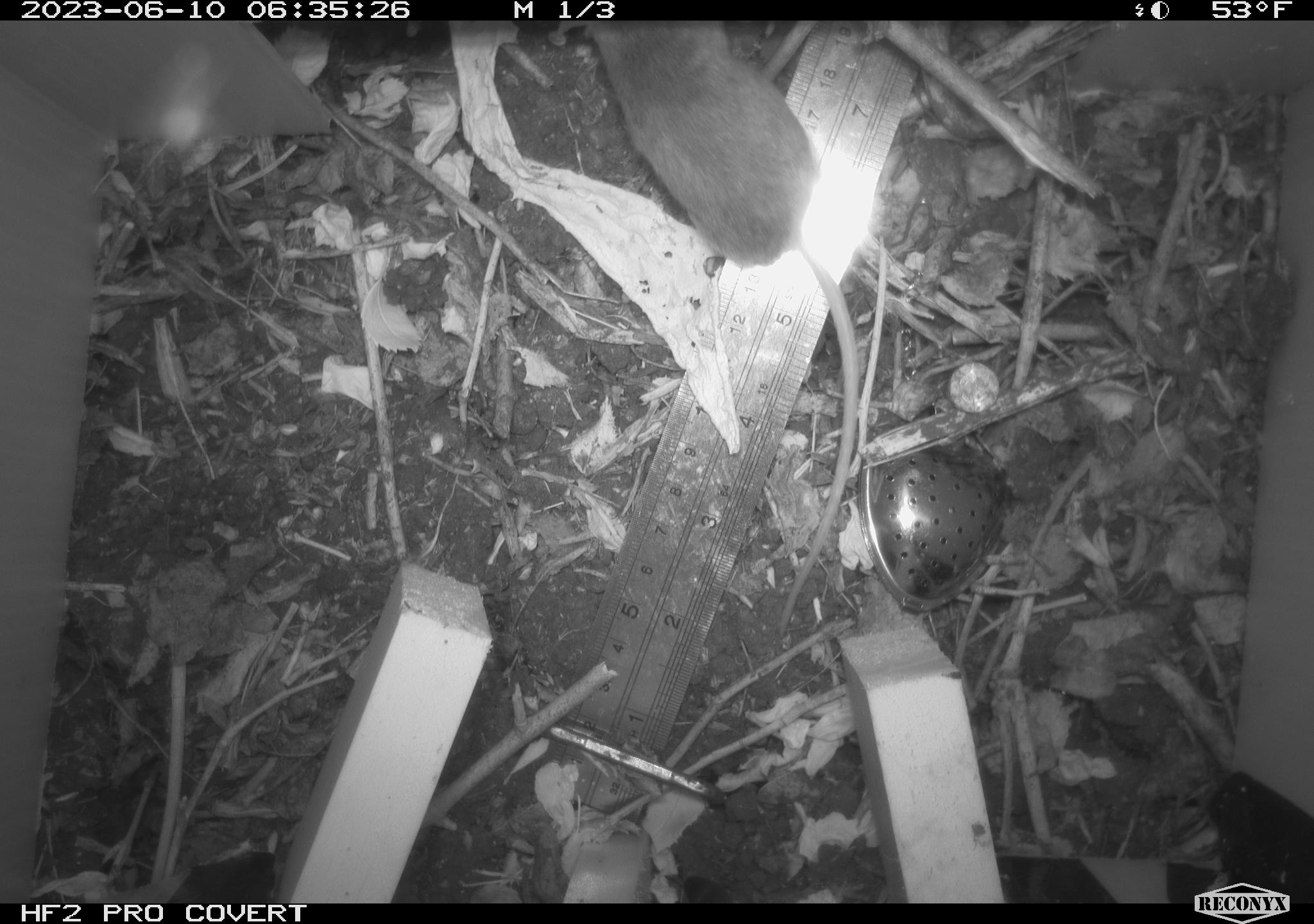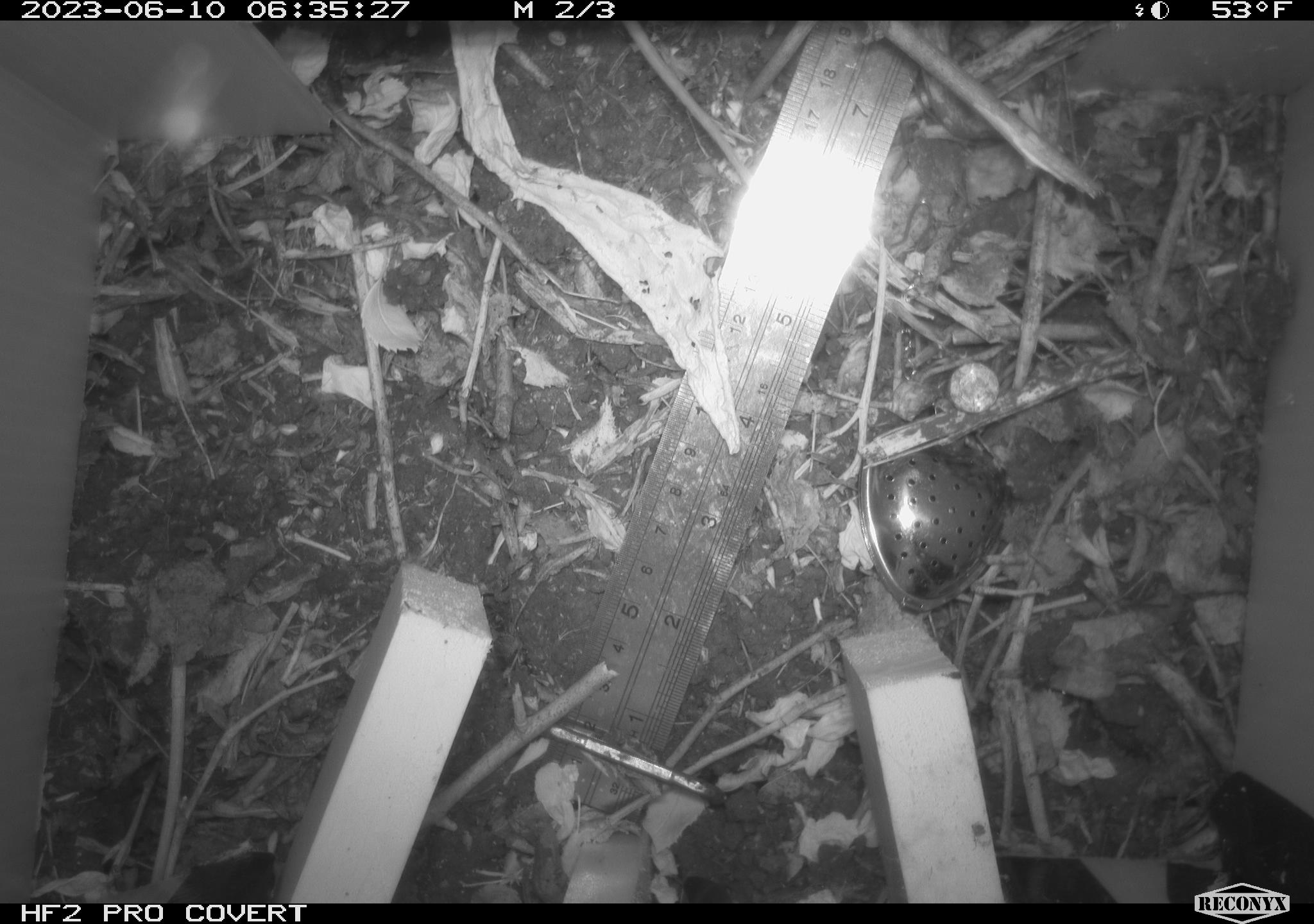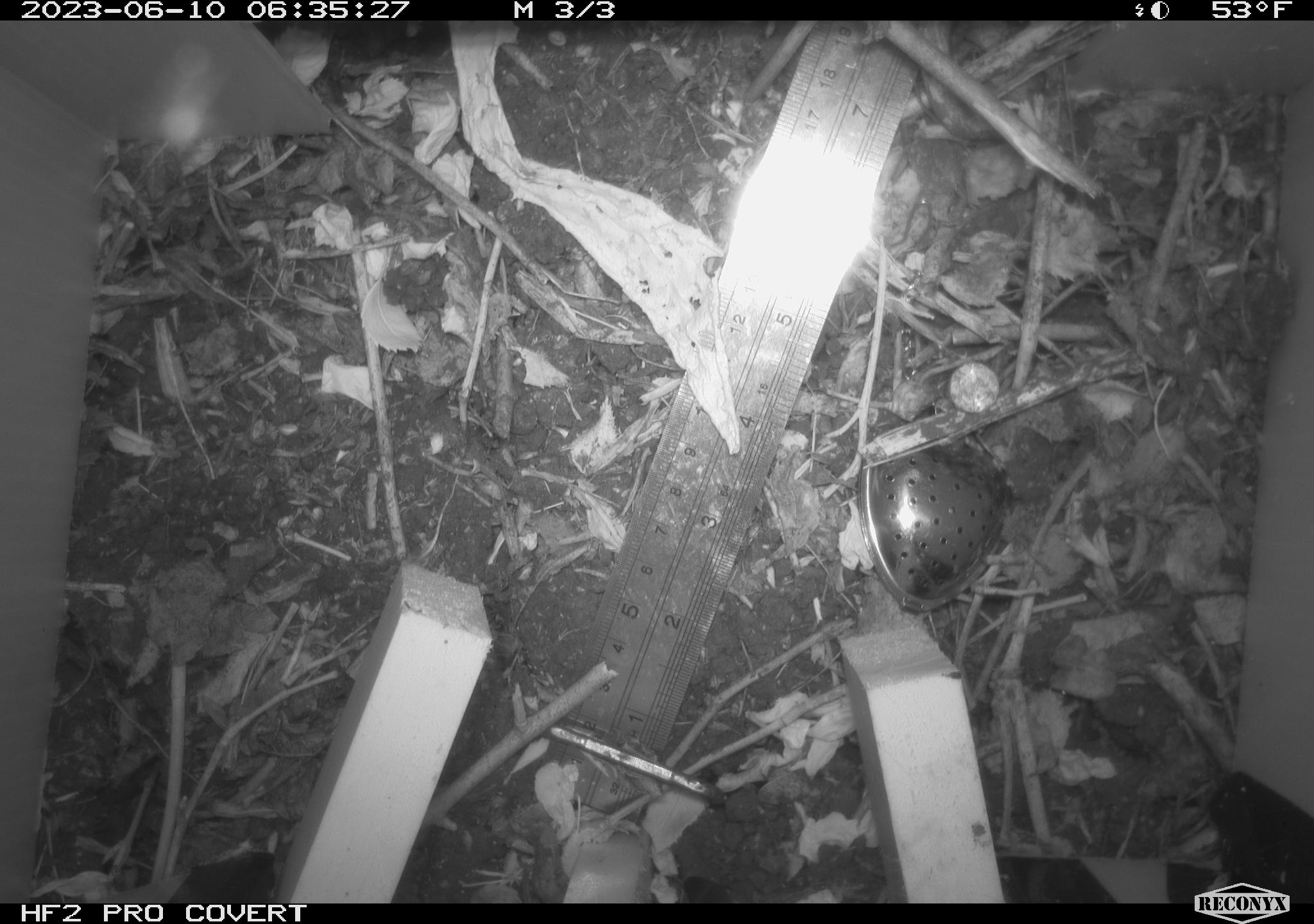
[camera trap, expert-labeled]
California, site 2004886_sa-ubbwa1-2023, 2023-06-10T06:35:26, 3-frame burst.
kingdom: Animalia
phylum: Chordata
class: Mammalia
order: Rodentia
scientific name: Rodentia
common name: rodent